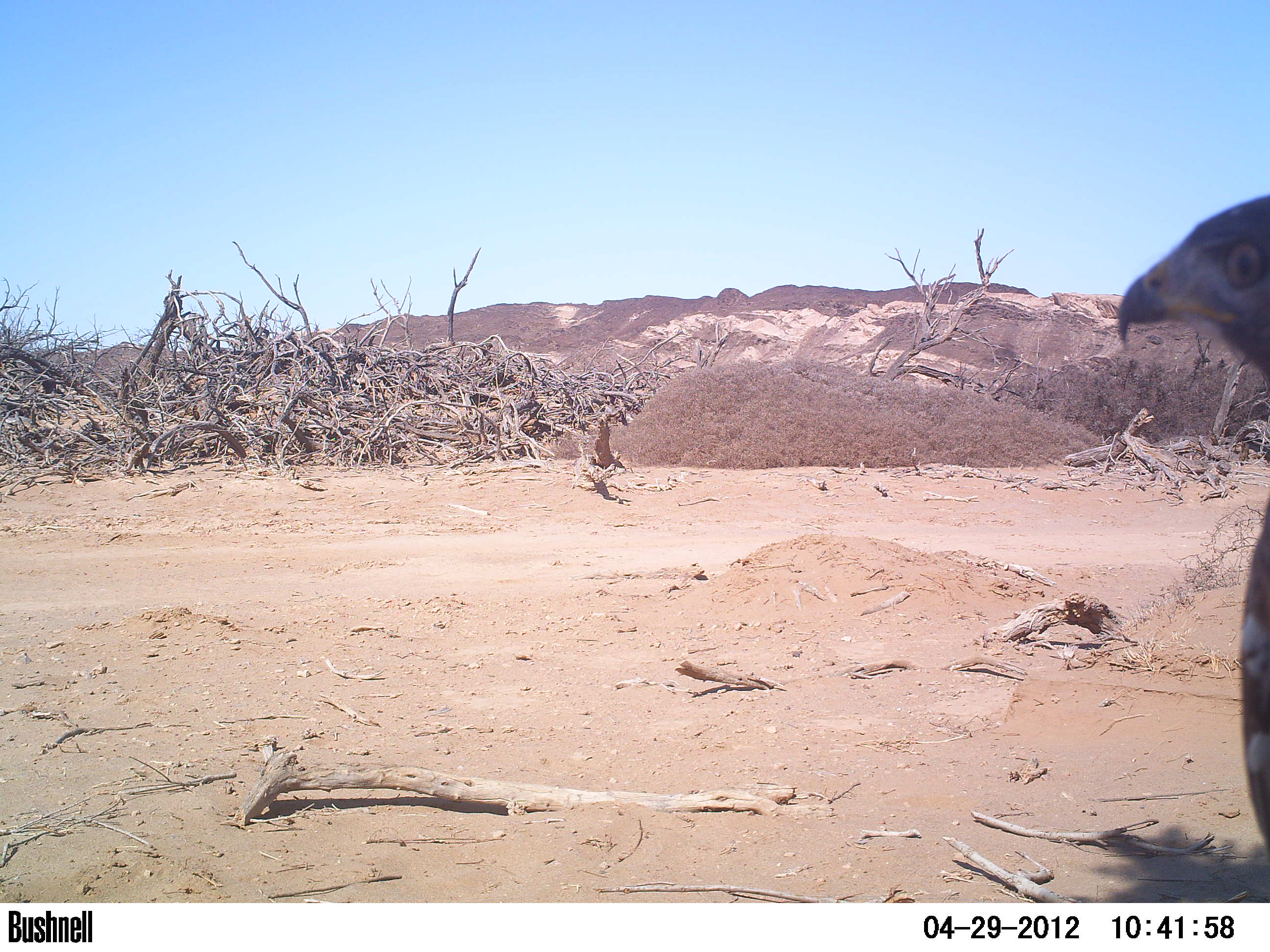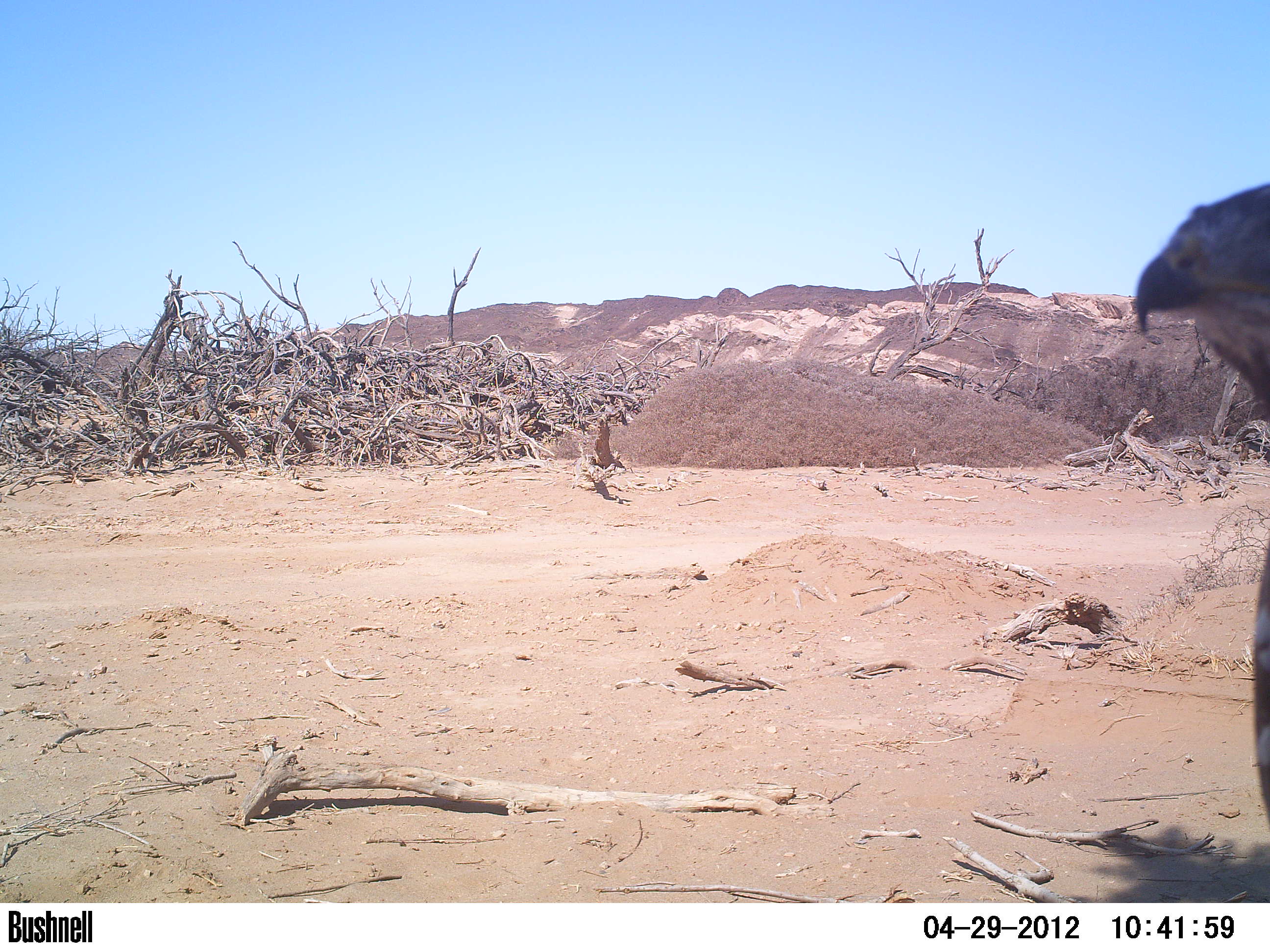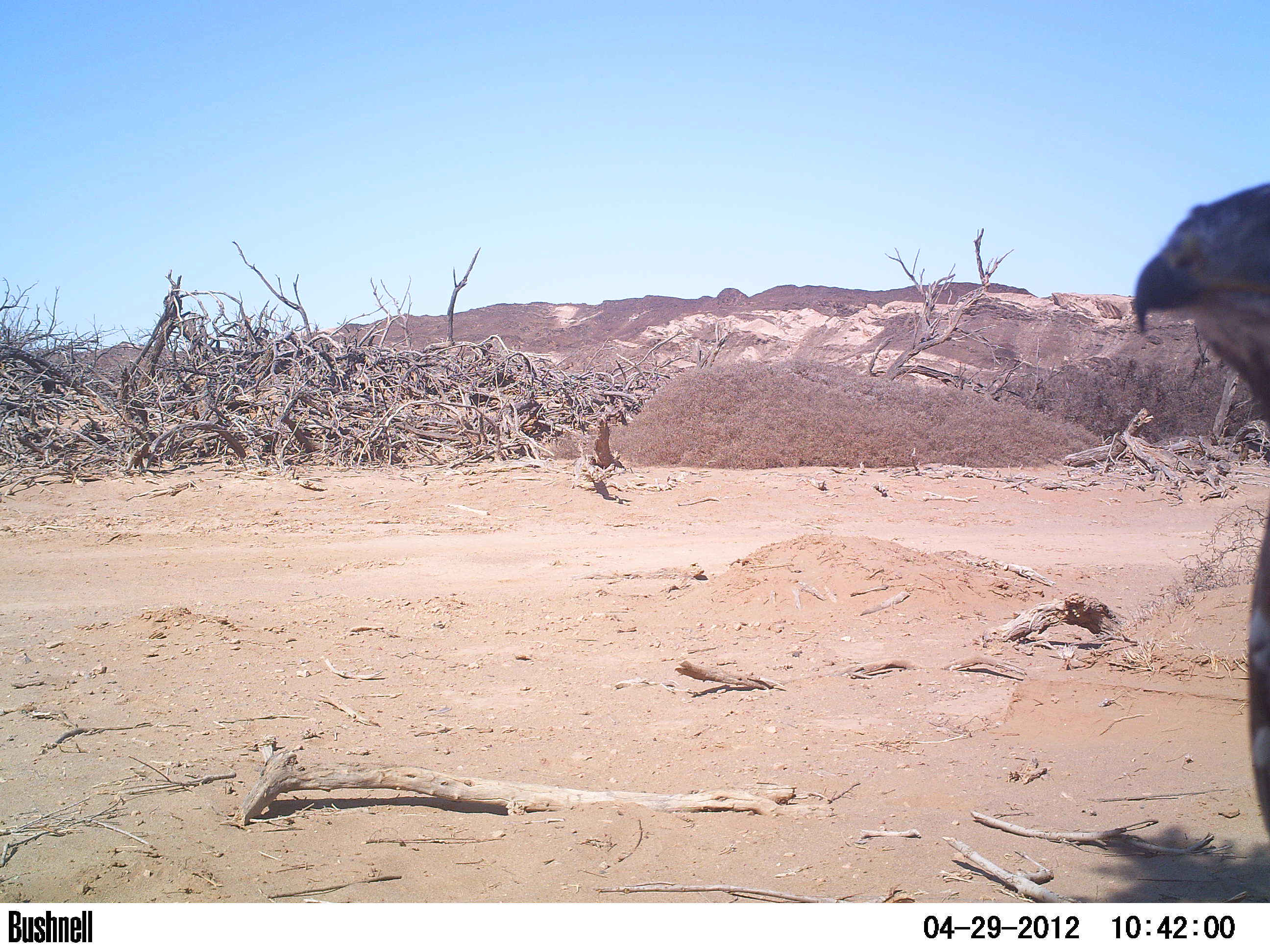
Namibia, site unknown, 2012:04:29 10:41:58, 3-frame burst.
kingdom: Animalia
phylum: Chordata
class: Aves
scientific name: Aves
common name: raptor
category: cn-raptors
Cn-raptors (raptor) (Aves).